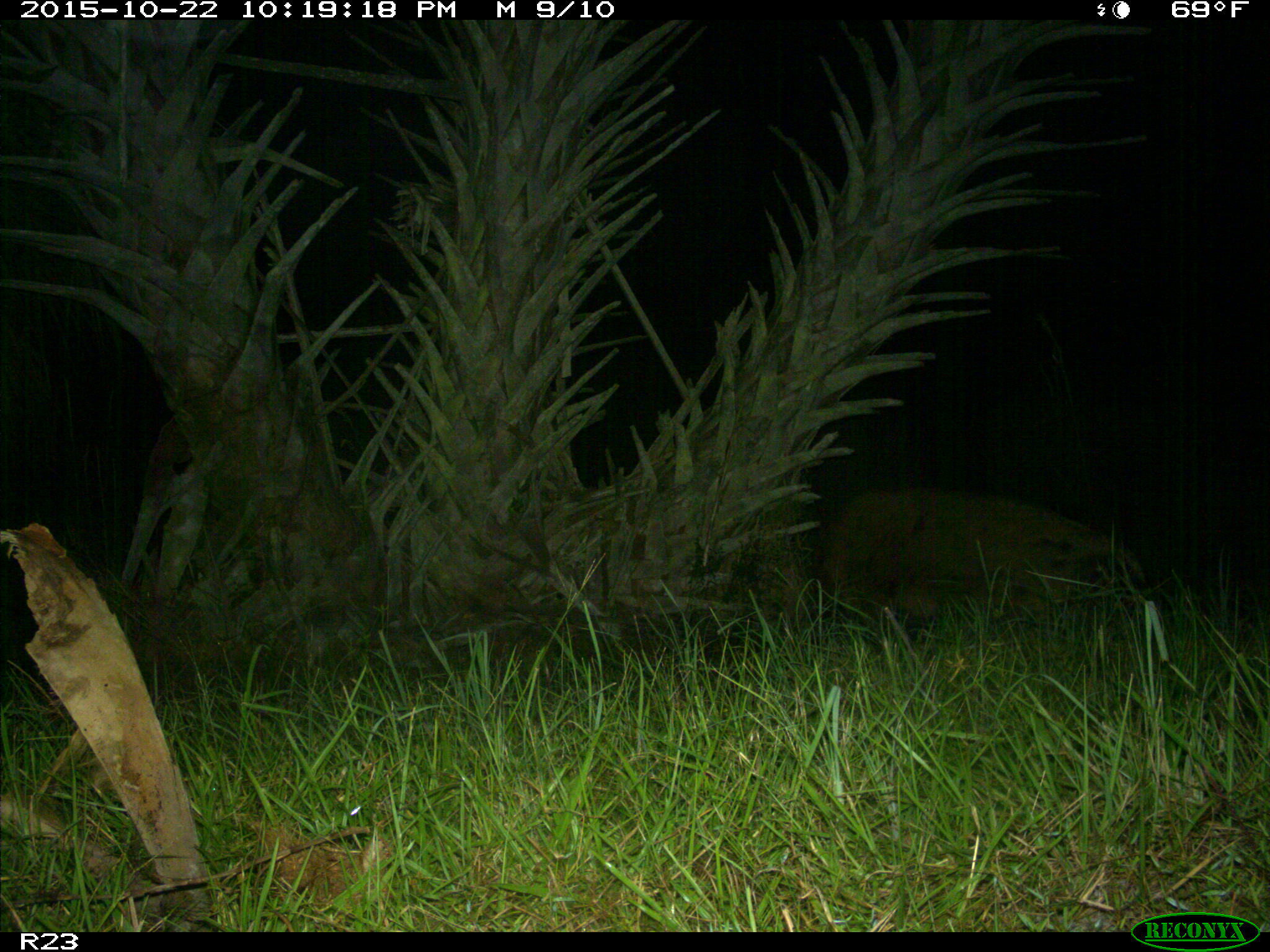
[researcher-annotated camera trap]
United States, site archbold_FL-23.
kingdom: Animalia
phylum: Chordata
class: Mammalia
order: Artiodactyla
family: Suidae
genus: Sus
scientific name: Sus scrofa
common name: wild boar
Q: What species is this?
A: Sus scrofa (wild boar).